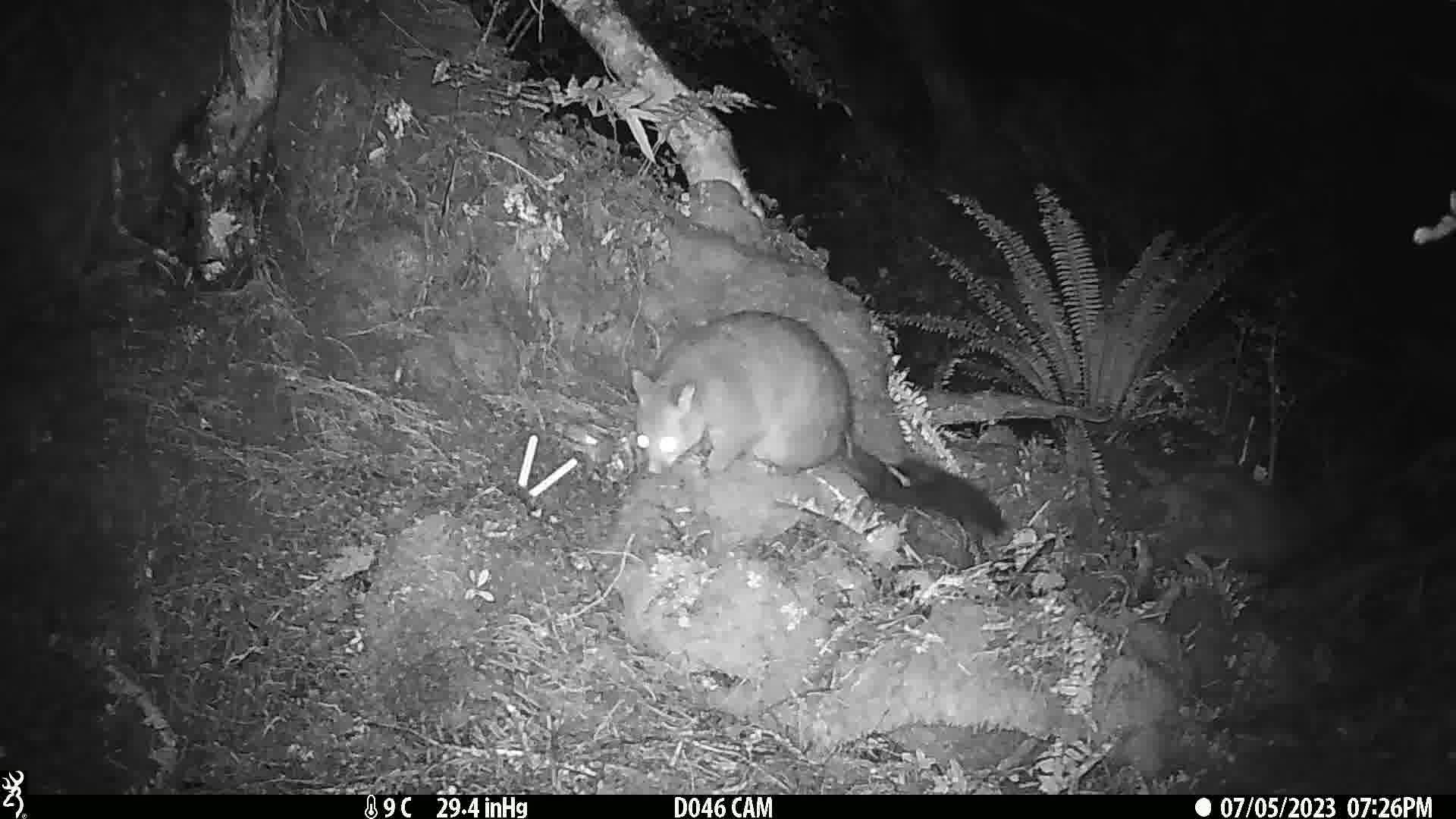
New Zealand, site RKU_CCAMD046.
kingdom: Animalia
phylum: Chordata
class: Mammalia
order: Diprotodontia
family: Phalangeridae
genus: Trichosurus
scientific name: Trichosurus vulpecula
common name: common brushtail possum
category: possum